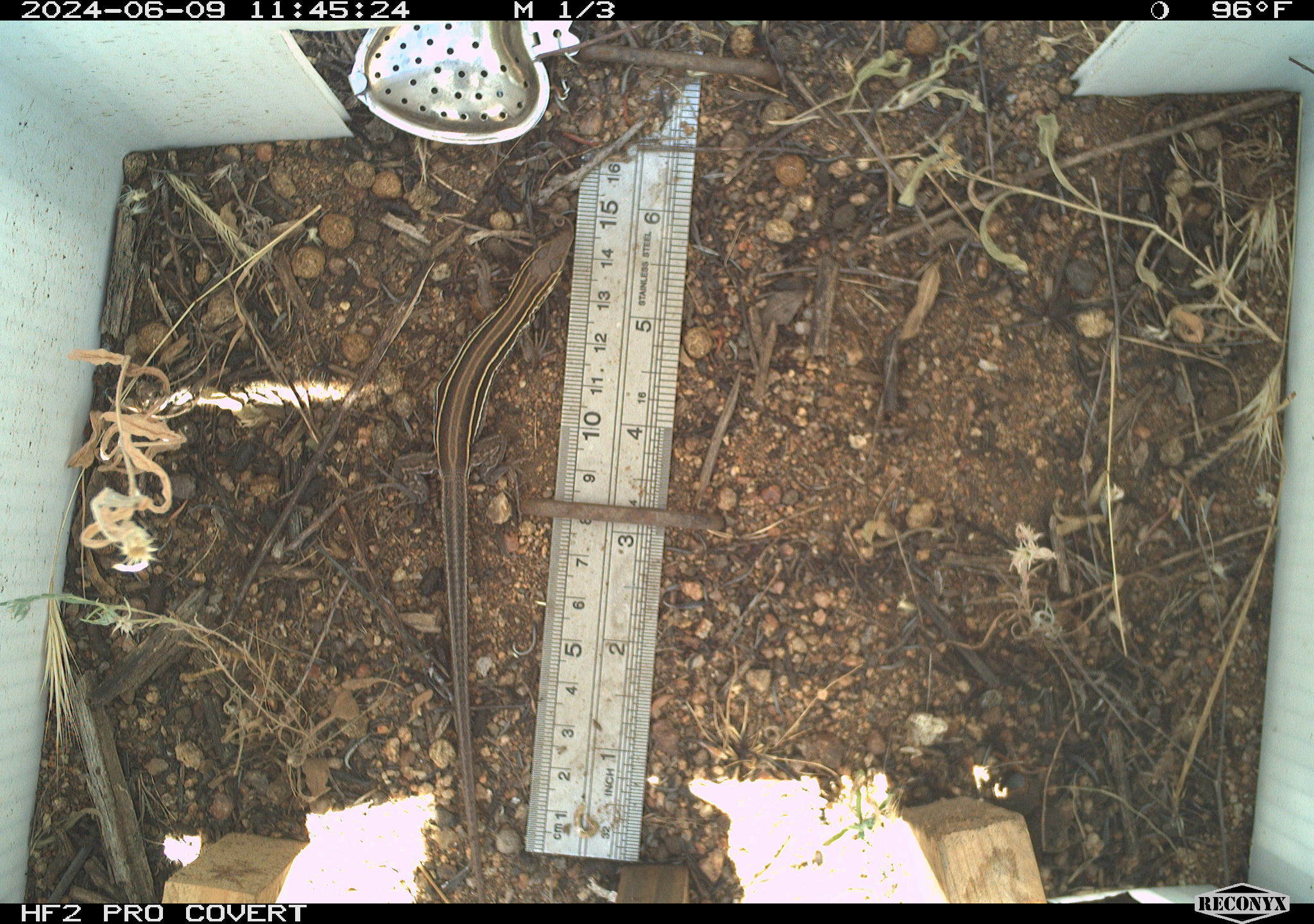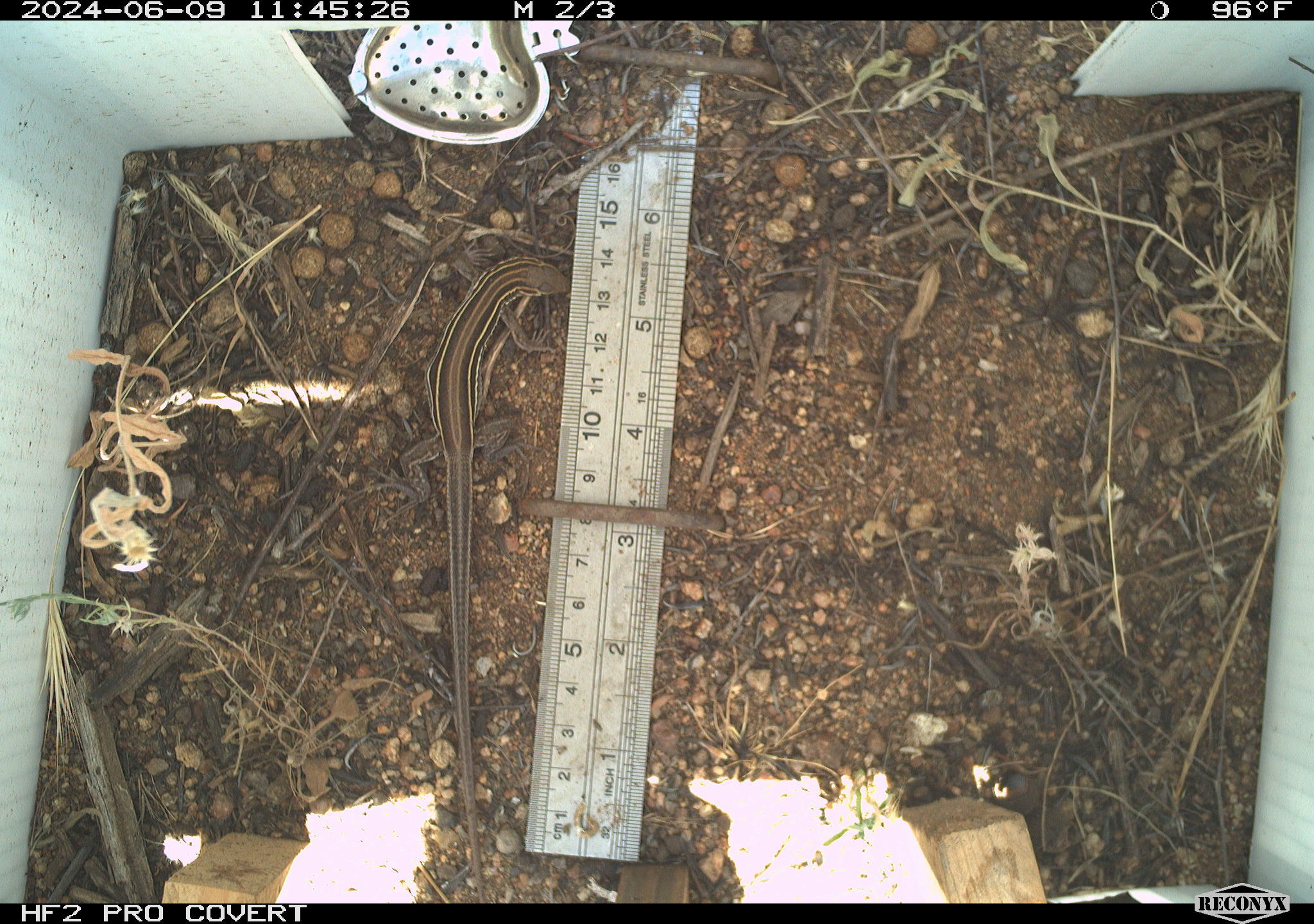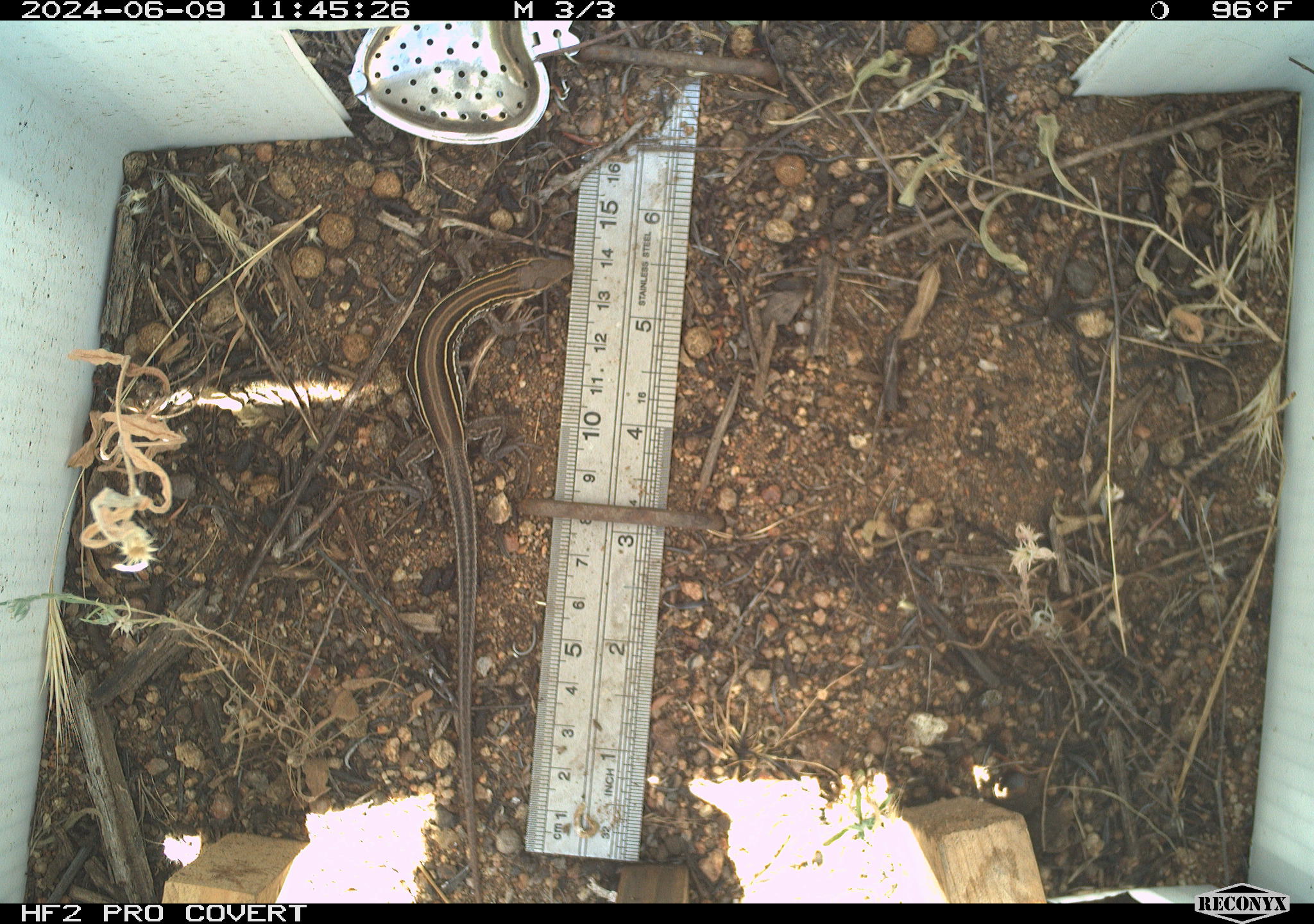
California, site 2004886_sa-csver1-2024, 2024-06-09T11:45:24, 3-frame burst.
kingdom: Animalia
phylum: Chordata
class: Reptilia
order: Squamata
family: Scincidae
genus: Plestiodon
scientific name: Plestiodon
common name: blue-tailed skinks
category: plestiodon species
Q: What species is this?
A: Plestiodon species (blue-tailed skinks) (Plestiodon).